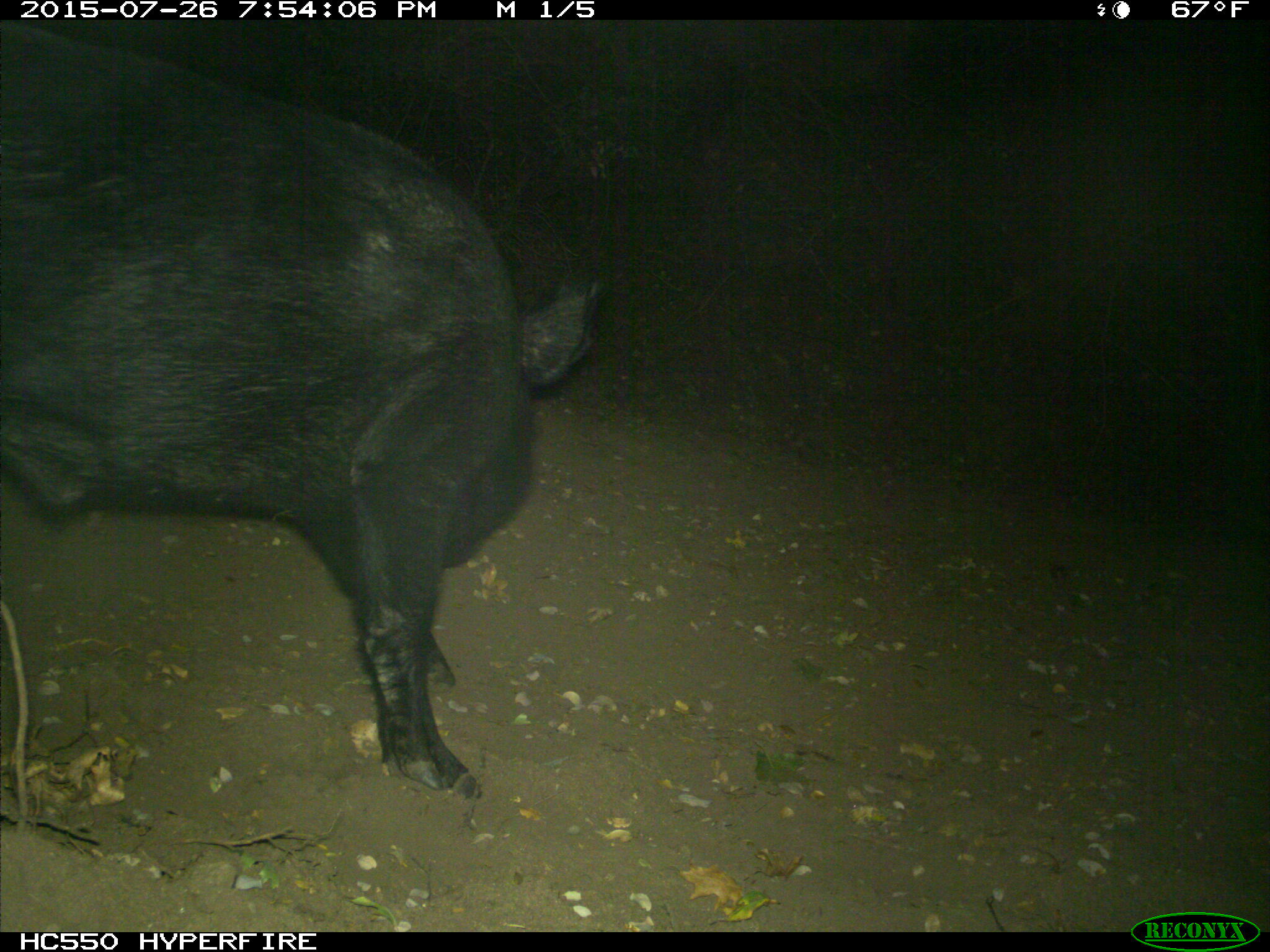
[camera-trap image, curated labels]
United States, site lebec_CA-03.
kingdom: Animalia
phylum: Chordata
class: Mammalia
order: Artiodactyla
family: Suidae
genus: Sus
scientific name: Sus scrofa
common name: wild boar